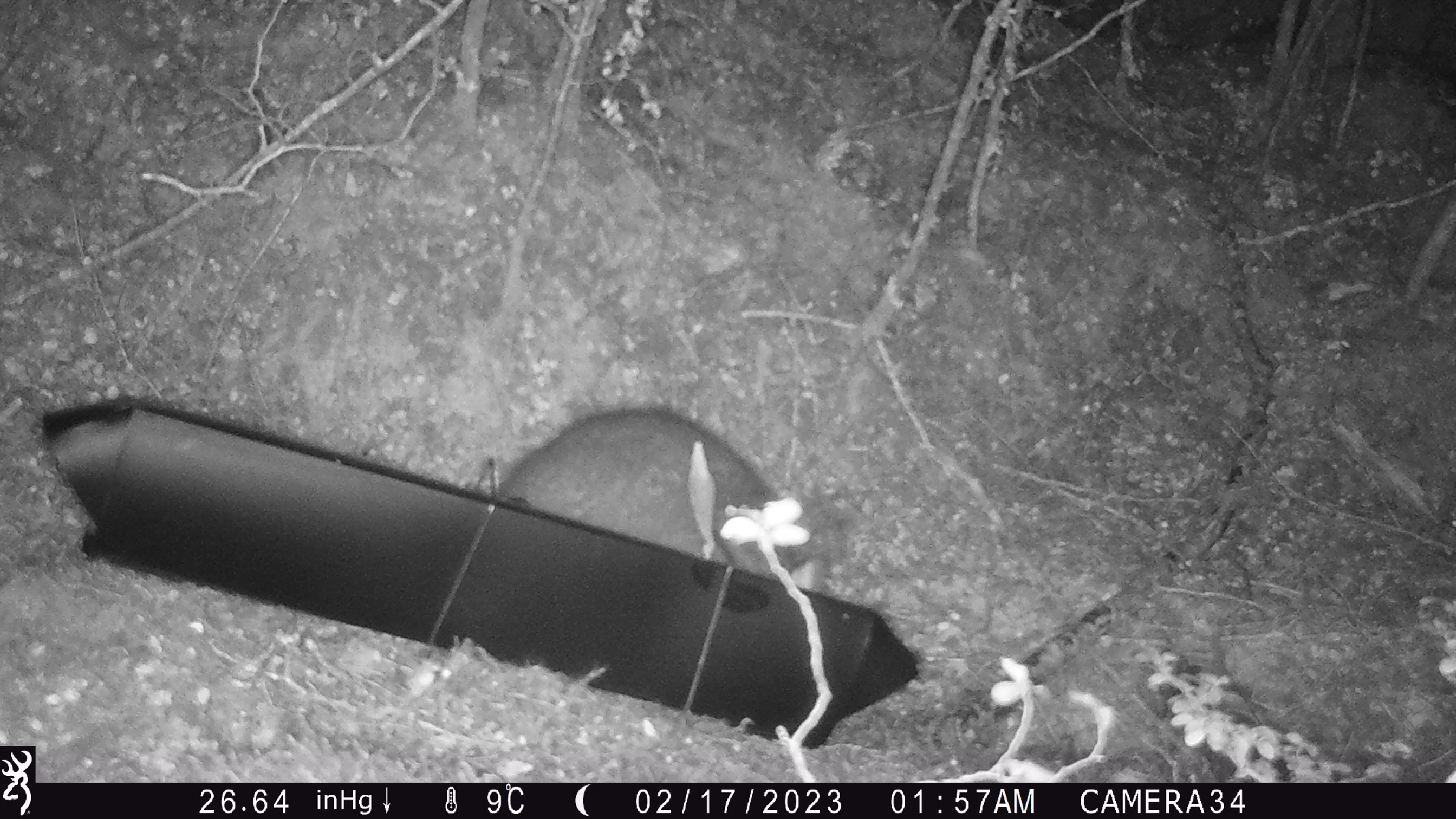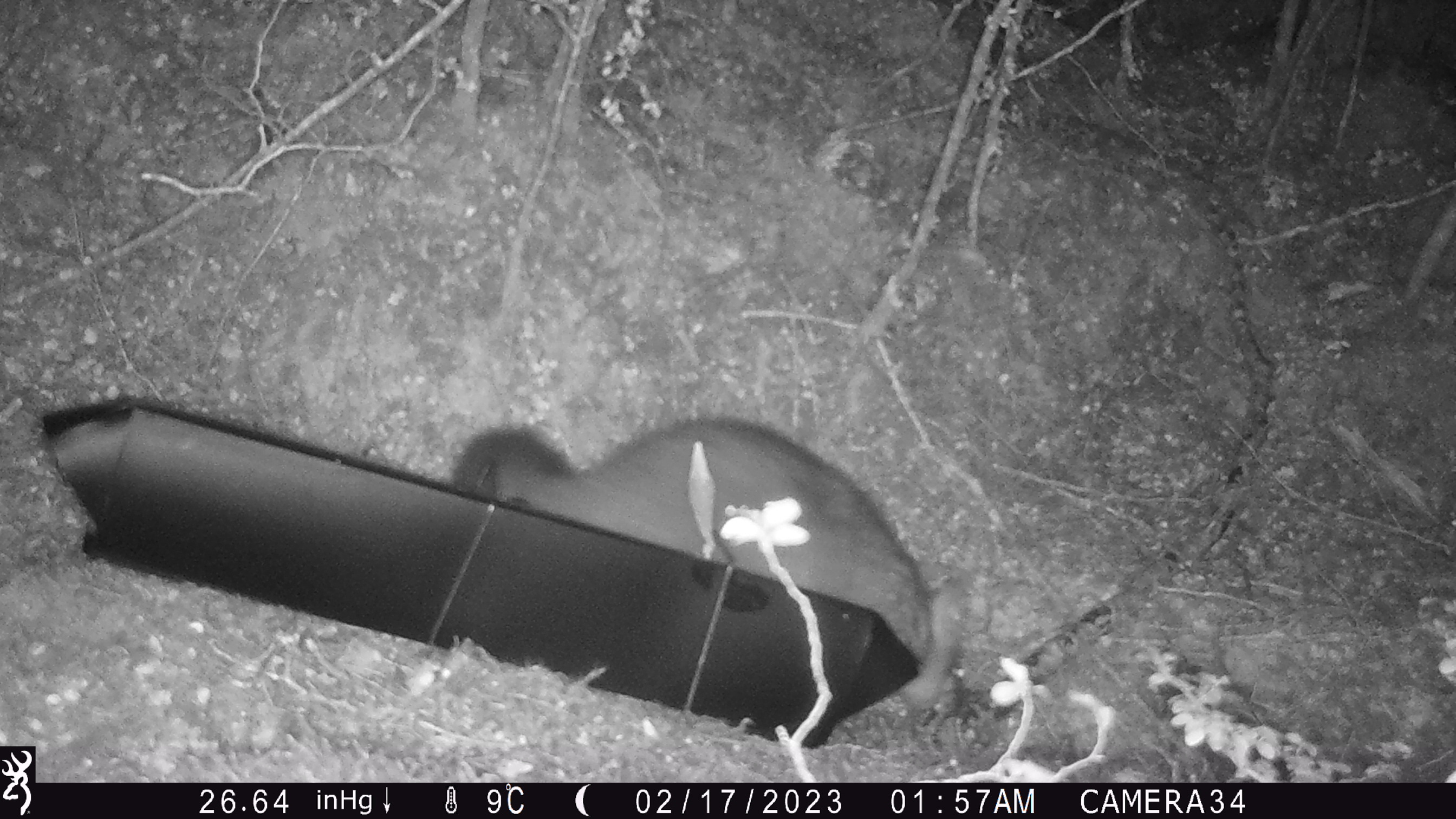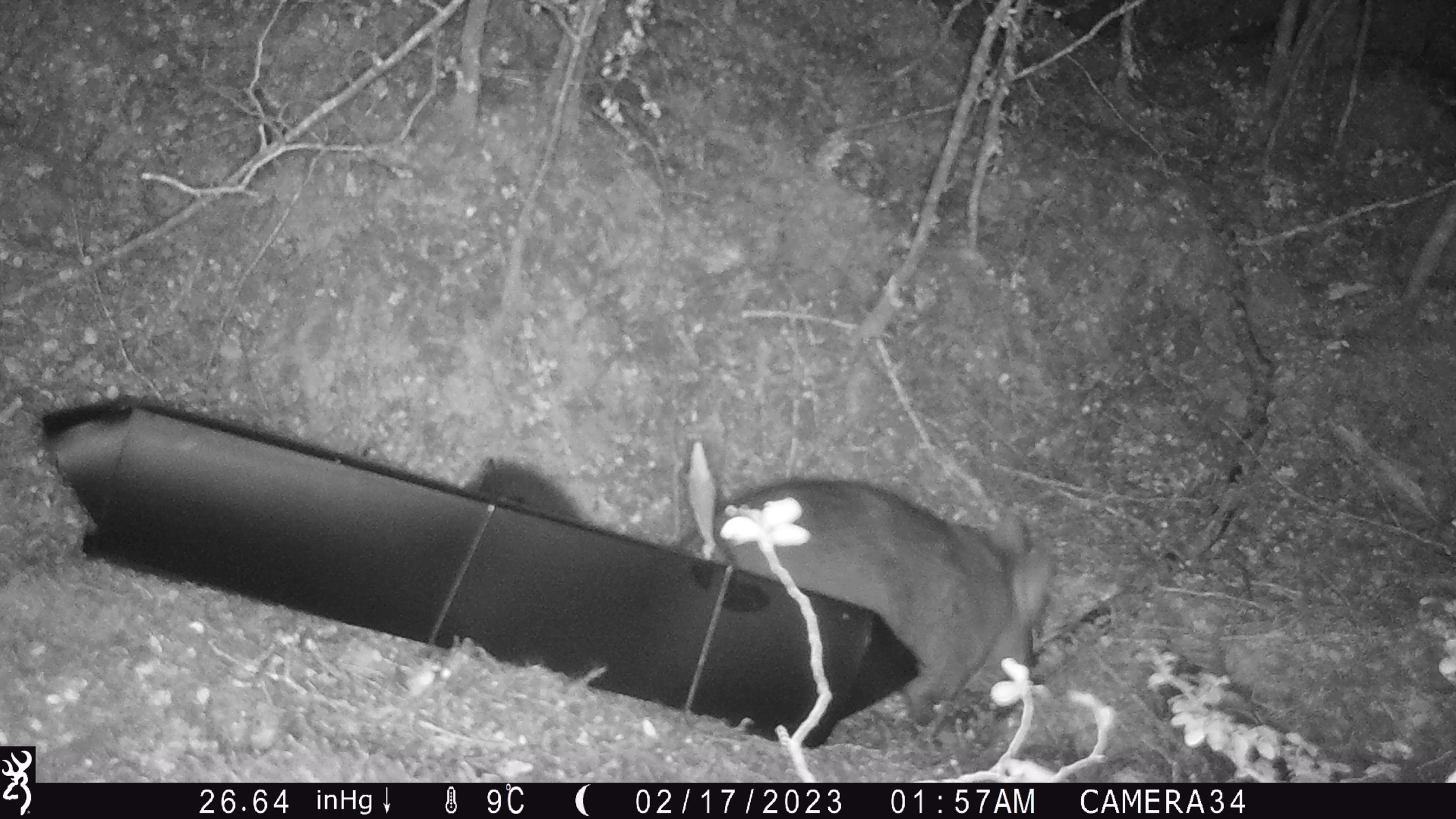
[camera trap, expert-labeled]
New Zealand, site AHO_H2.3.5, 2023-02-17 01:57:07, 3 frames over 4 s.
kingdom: Animalia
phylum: Chordata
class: Mammalia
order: Carnivora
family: Mustelidae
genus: Mustela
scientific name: Mustela erminea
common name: stoat